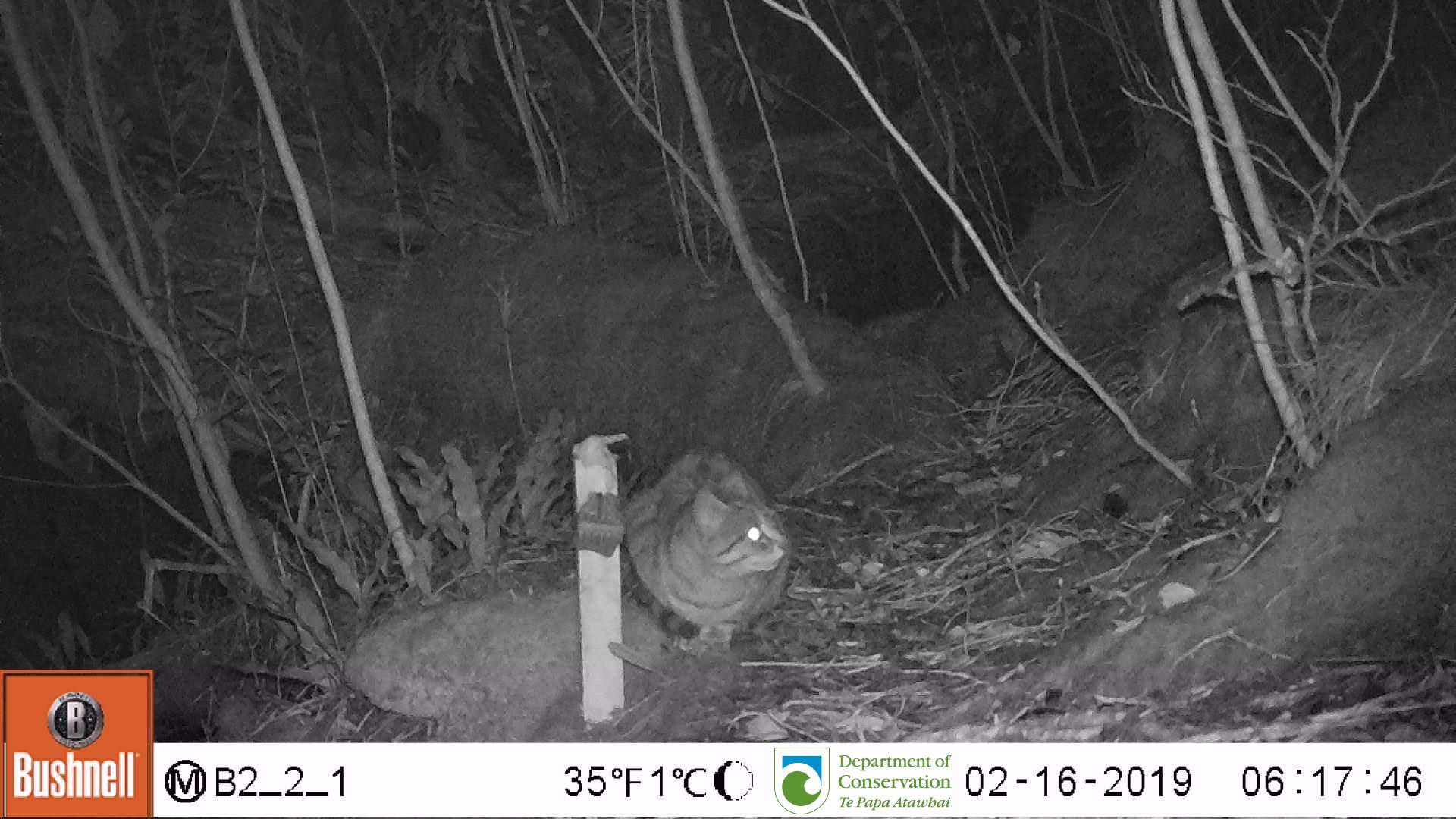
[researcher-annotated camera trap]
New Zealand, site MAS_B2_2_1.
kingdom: Animalia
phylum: Chordata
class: Mammalia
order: Carnivora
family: Felidae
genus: Felis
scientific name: Felis catus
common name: domestic cat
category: cat